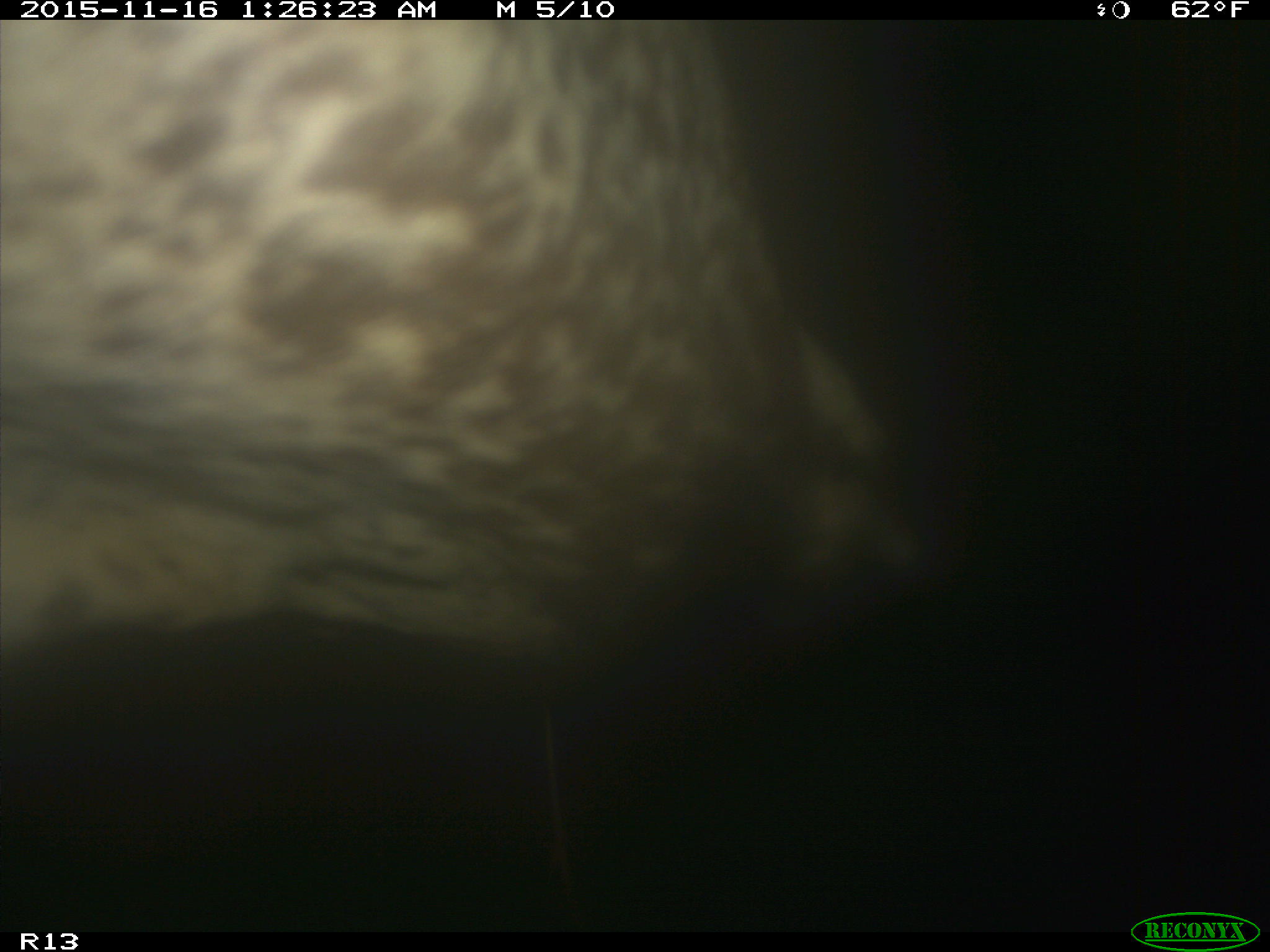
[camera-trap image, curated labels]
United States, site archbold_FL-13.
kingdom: Animalia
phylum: Chordata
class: Mammalia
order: Artiodactyla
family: Bovidae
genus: Bos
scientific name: Bos taurus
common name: domestic cow